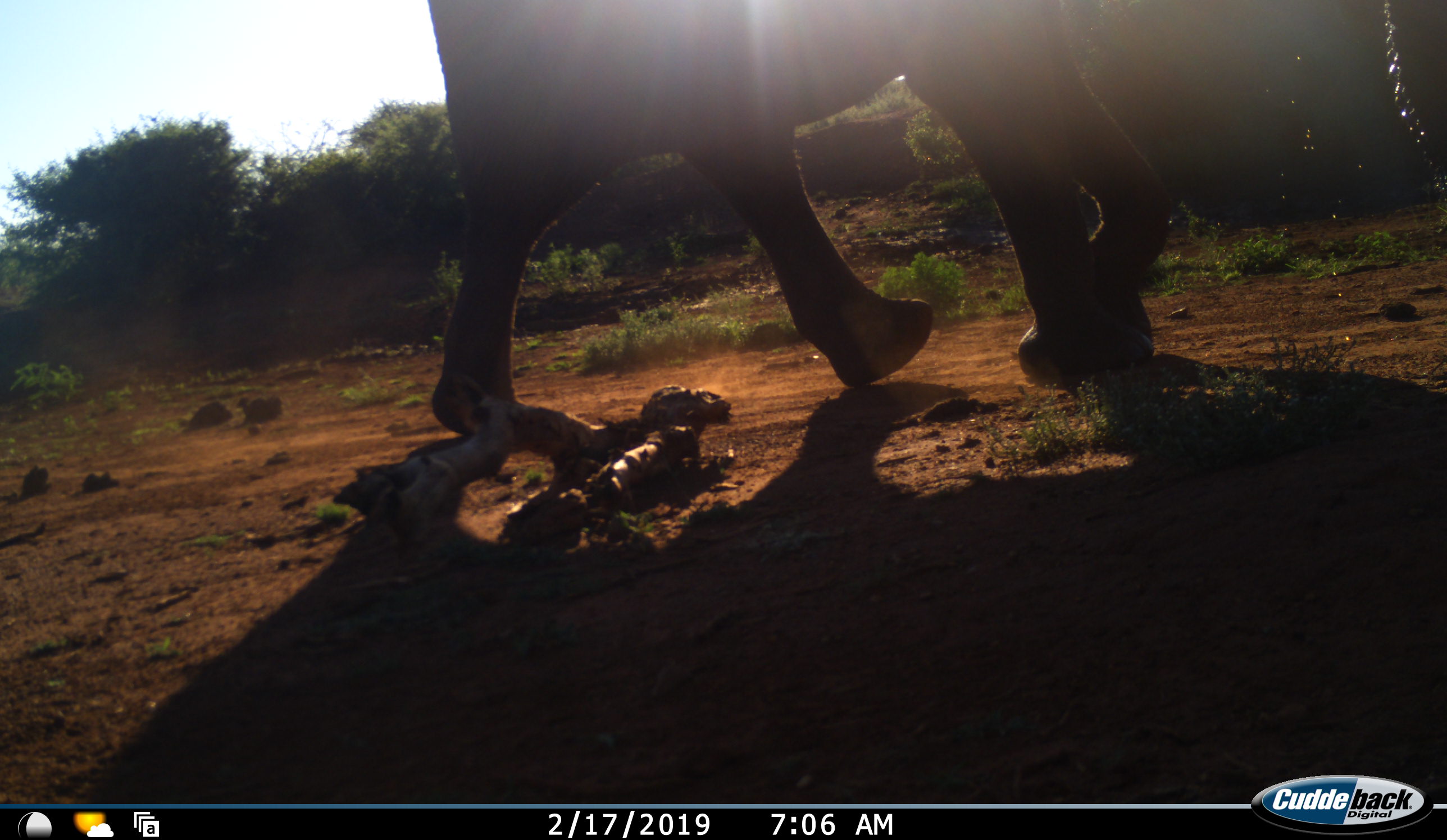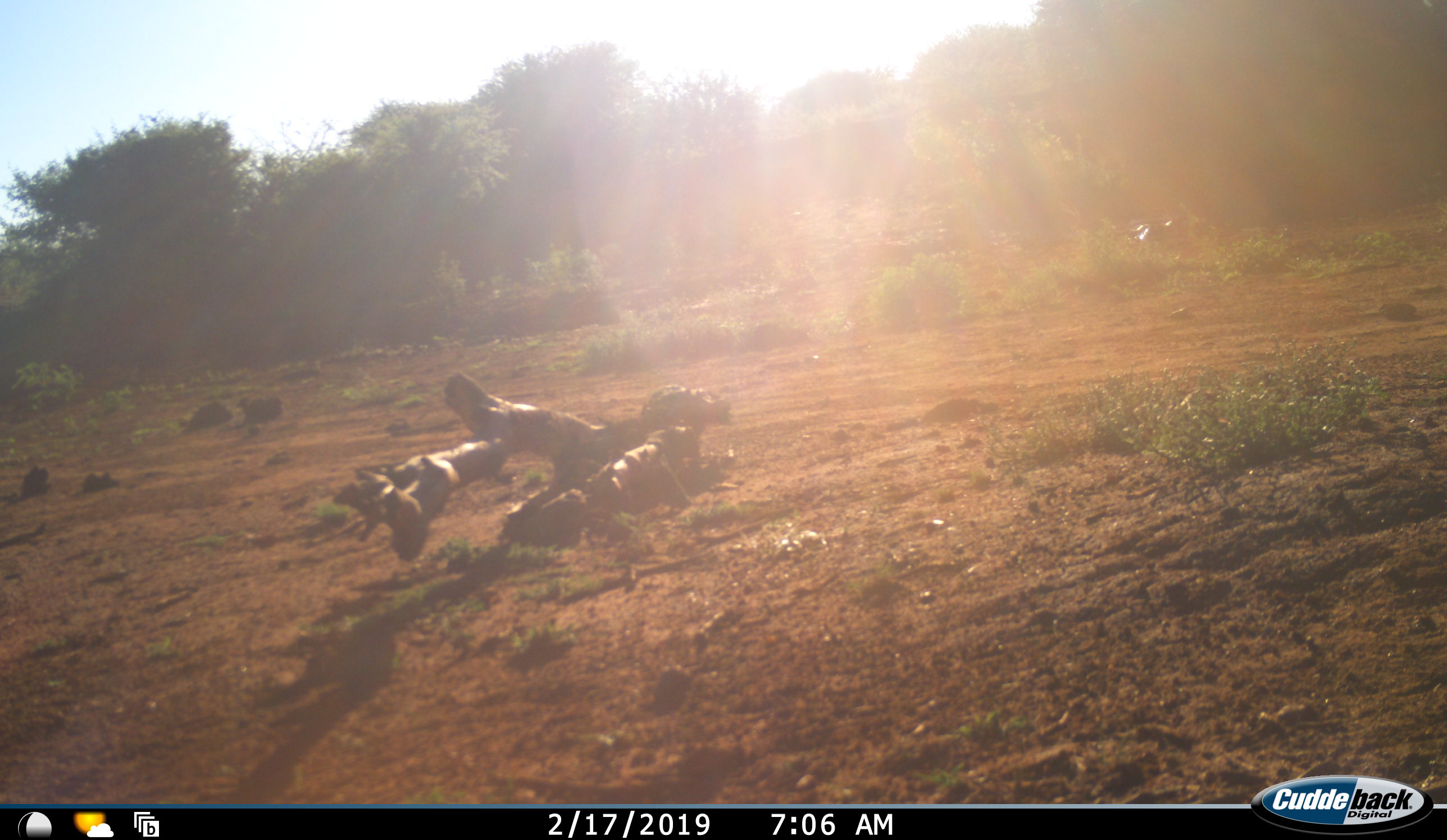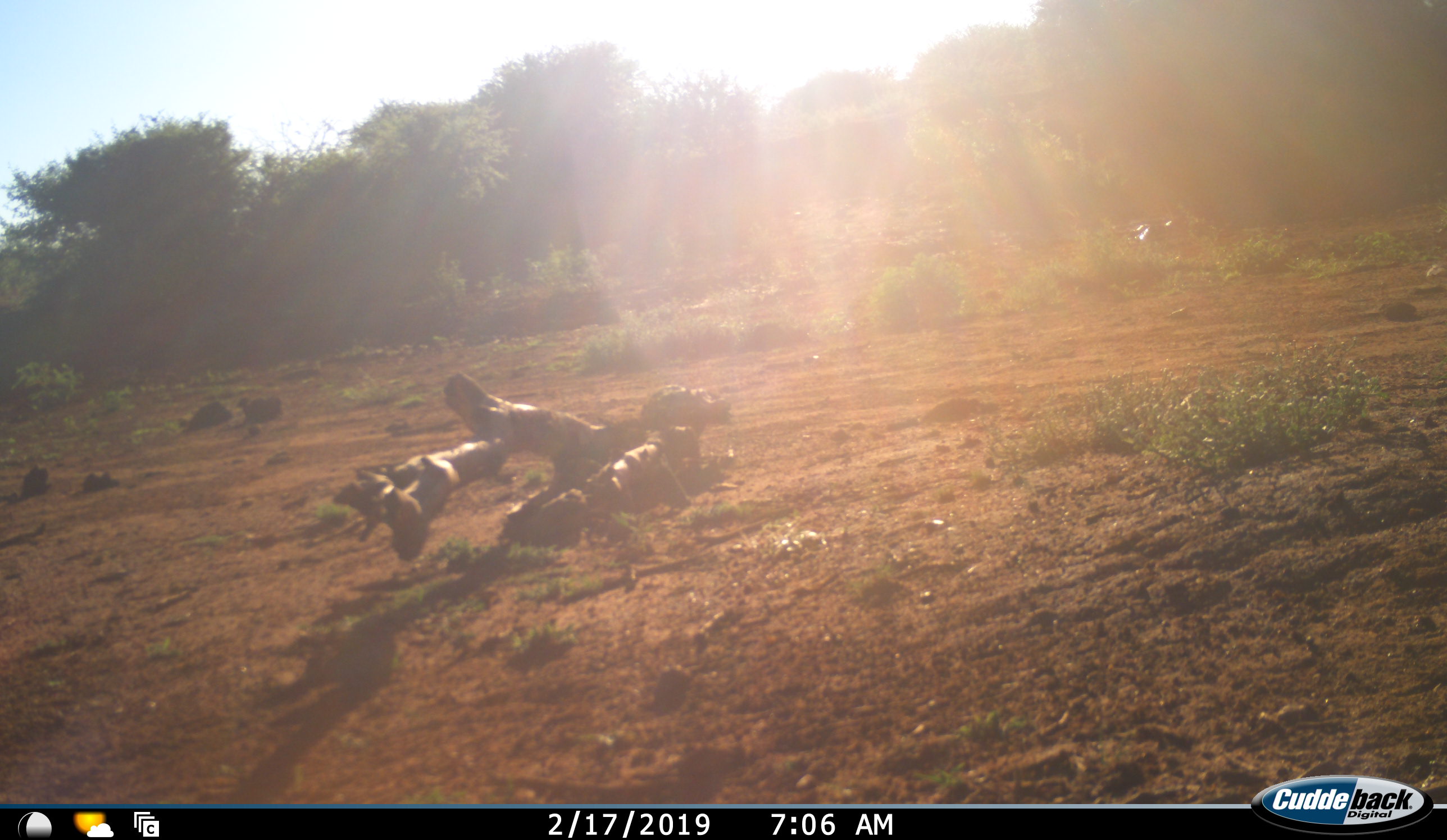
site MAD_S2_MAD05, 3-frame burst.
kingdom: Animalia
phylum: Chordata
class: Mammalia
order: Proboscidea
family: Elephantidae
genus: Loxodonta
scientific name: Loxodonta africana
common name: african bush elephant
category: elephant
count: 1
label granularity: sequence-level